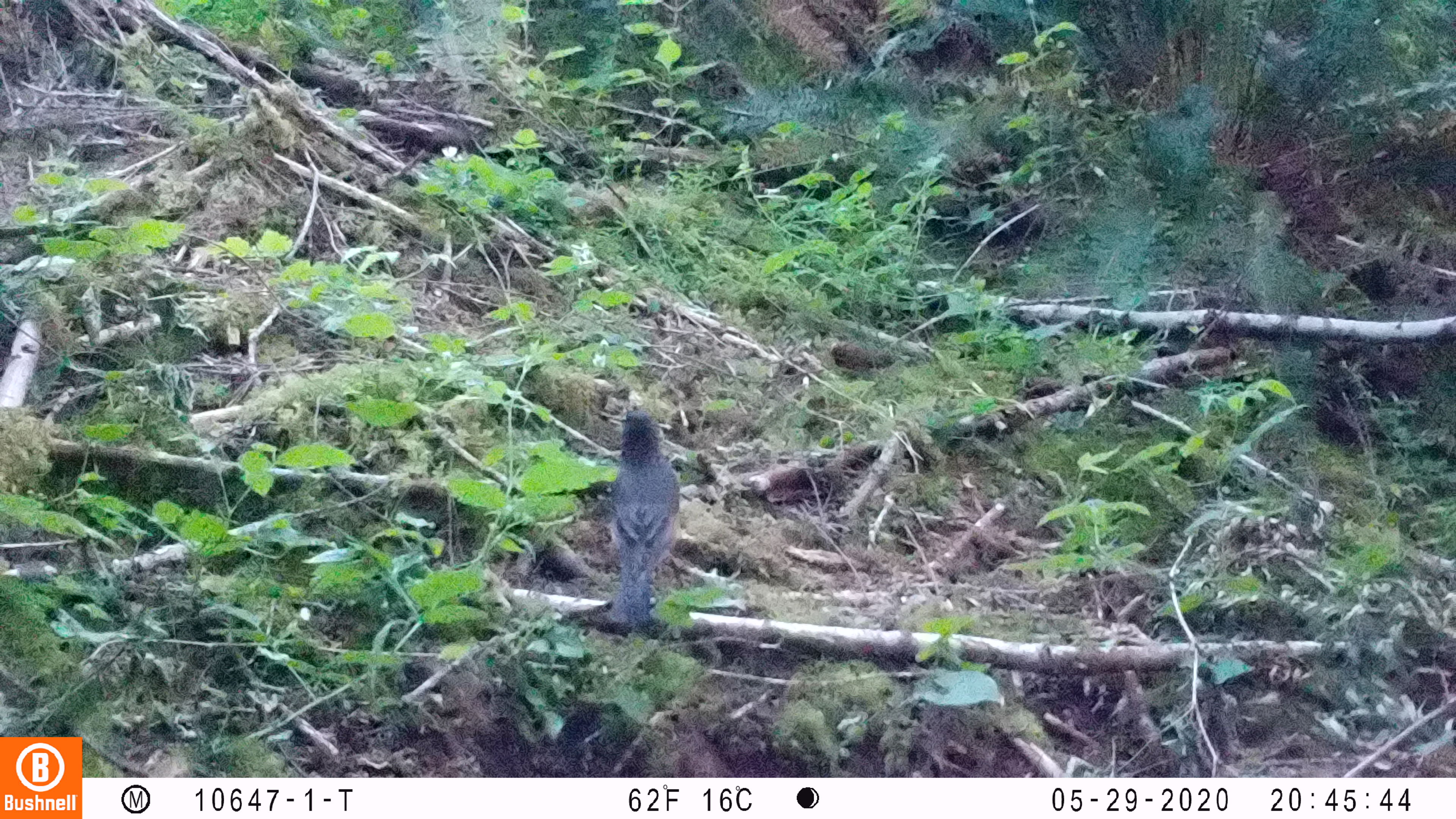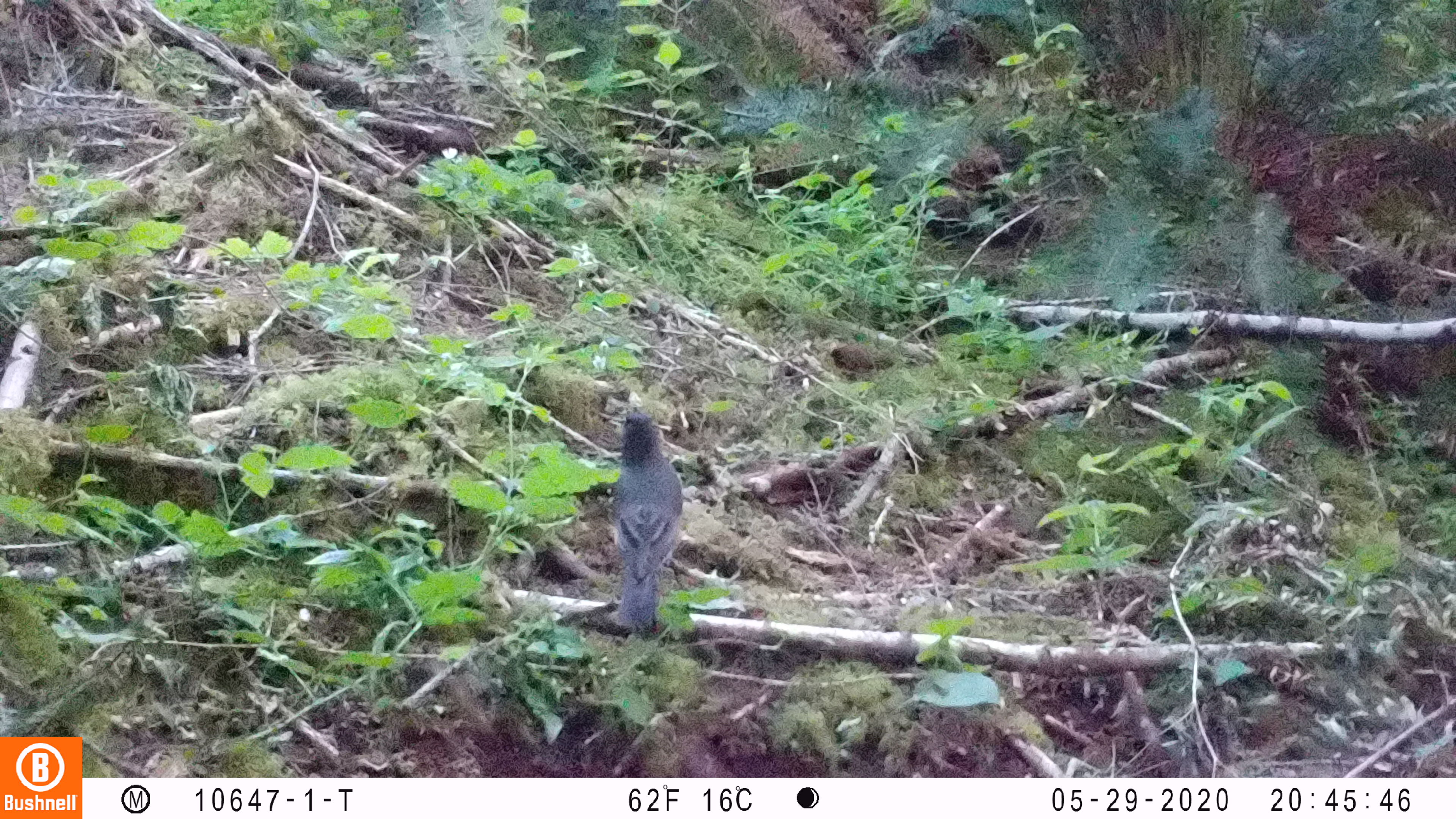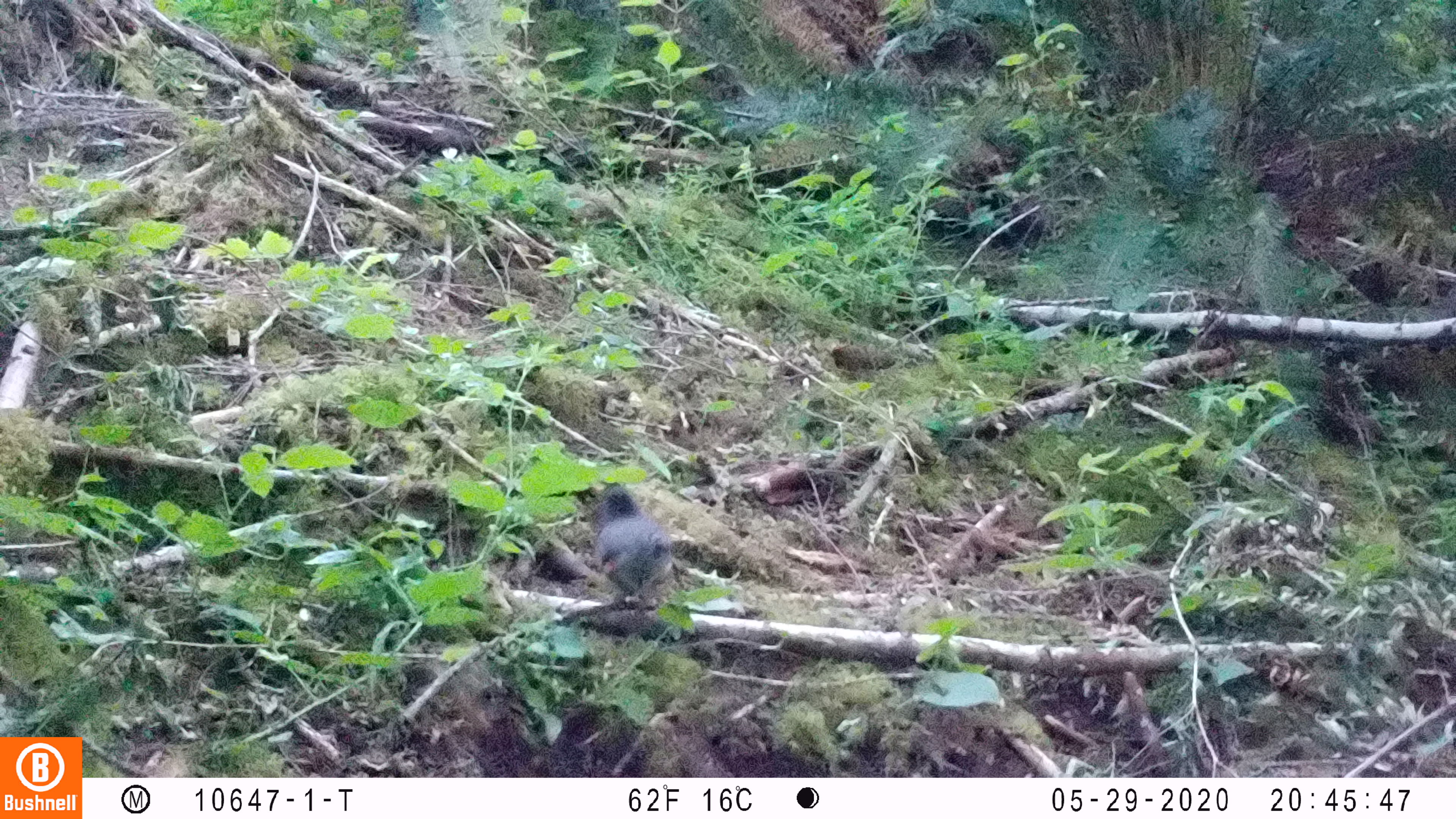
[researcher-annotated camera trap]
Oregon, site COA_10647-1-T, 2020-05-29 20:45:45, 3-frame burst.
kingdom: Animalia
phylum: Chordata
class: Aves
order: Passeriformes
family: Turdidae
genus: Turdus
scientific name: Turdus migratorius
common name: american robin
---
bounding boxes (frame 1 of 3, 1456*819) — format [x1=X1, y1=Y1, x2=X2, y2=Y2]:
american robin: [x1=588, y1=400, x2=692, y2=641]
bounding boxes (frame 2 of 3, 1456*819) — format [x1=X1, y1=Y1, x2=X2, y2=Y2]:
american robin: [x1=591, y1=384, x2=680, y2=640]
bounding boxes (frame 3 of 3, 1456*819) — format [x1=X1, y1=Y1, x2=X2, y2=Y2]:
american robin: [x1=584, y1=475, x2=693, y2=638]